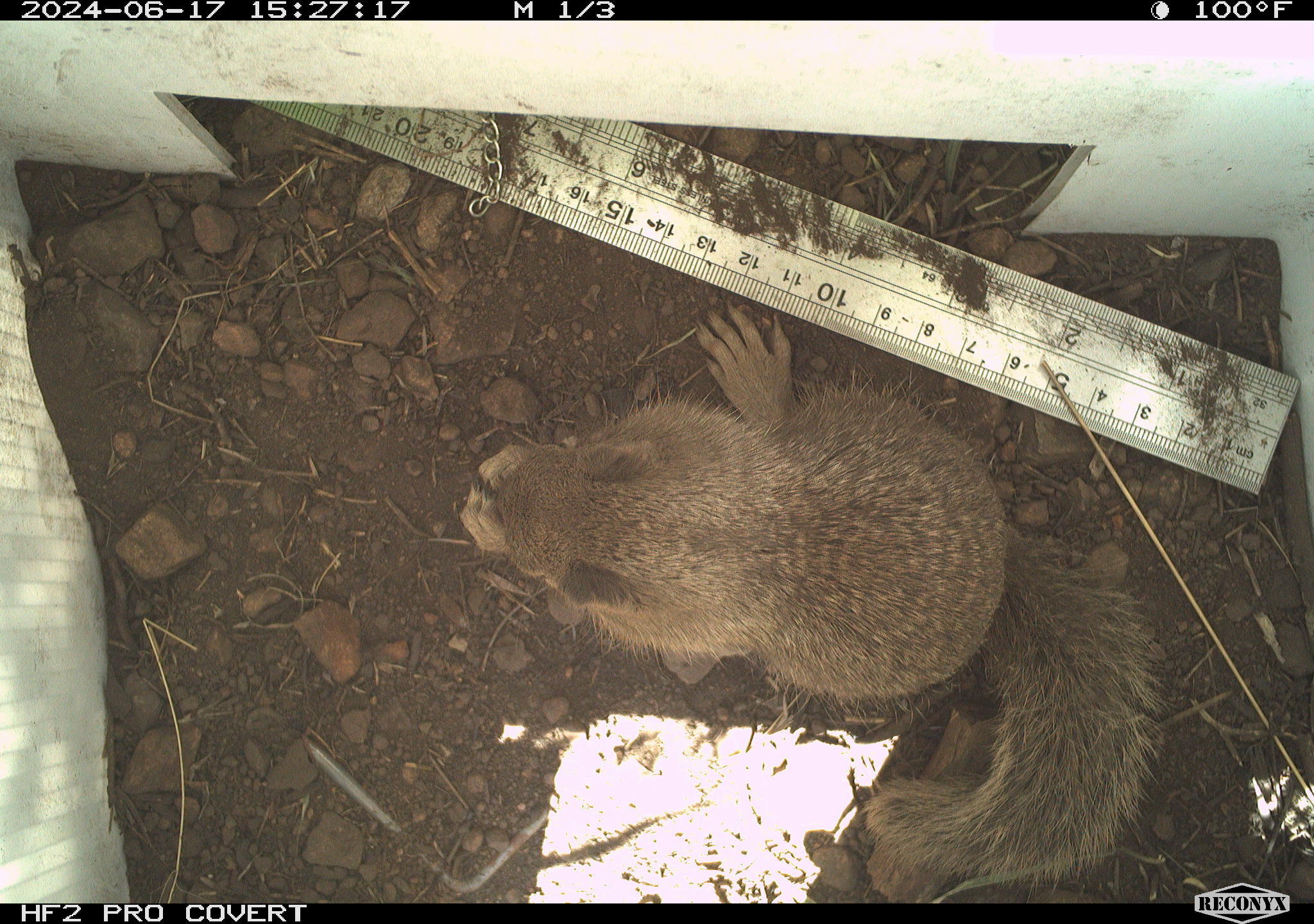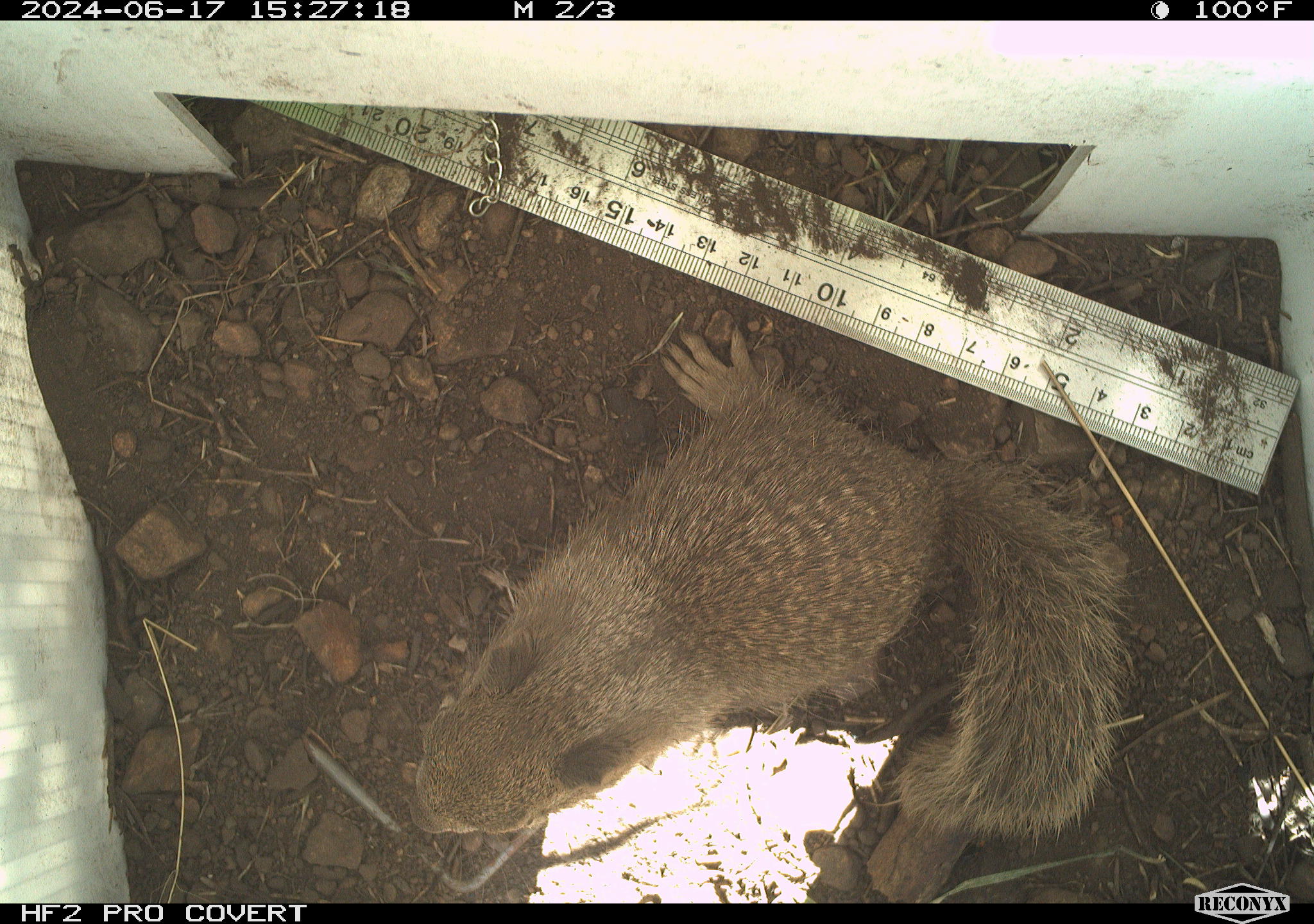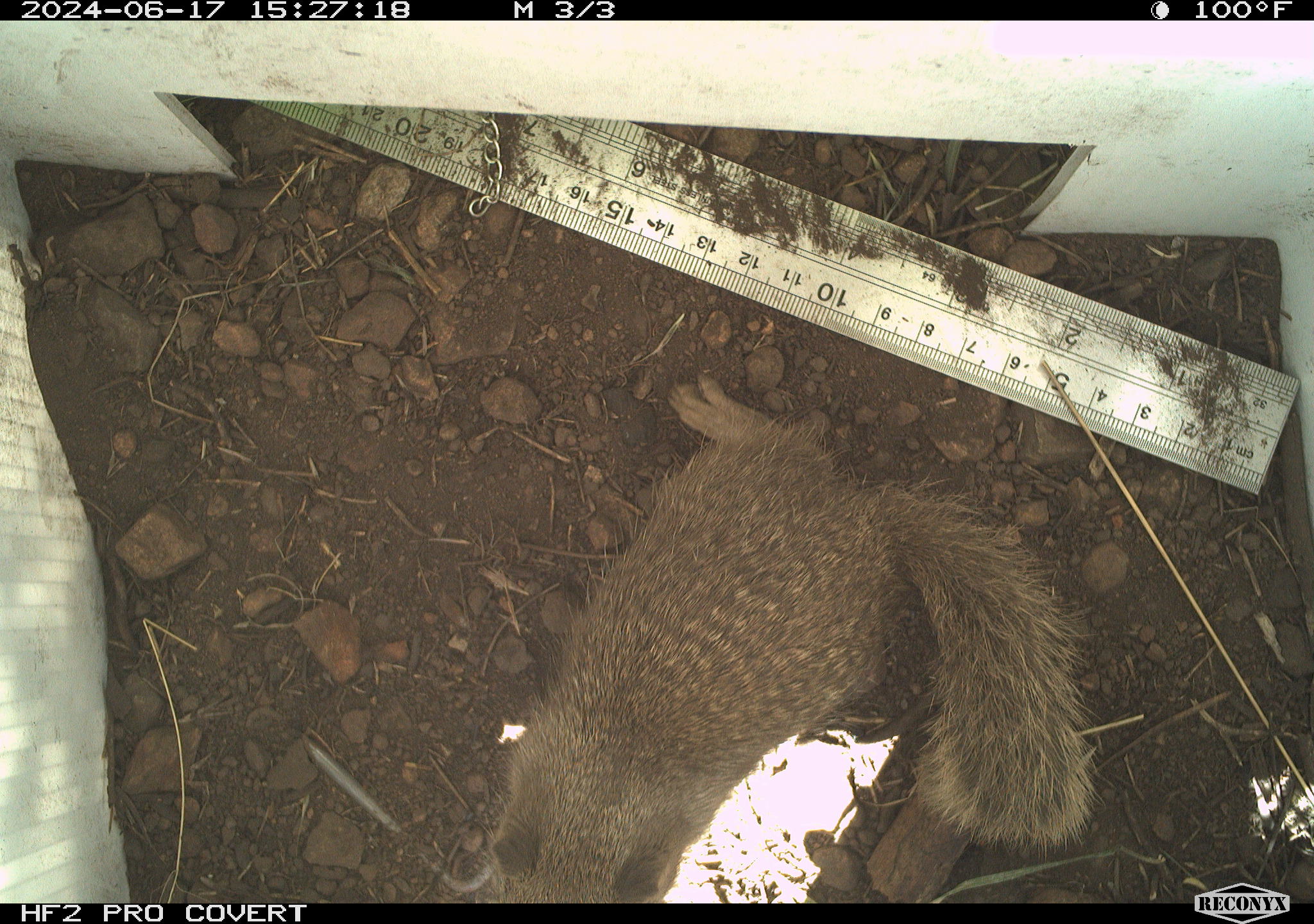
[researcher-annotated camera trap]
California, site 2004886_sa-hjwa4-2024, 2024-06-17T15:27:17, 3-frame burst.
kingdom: Animalia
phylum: Chordata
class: Mammalia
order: Rodentia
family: Sciuridae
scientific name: Sciuridae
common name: squirrels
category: sciuridae family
Sciuridae family (squirrels) (Sciuridae).